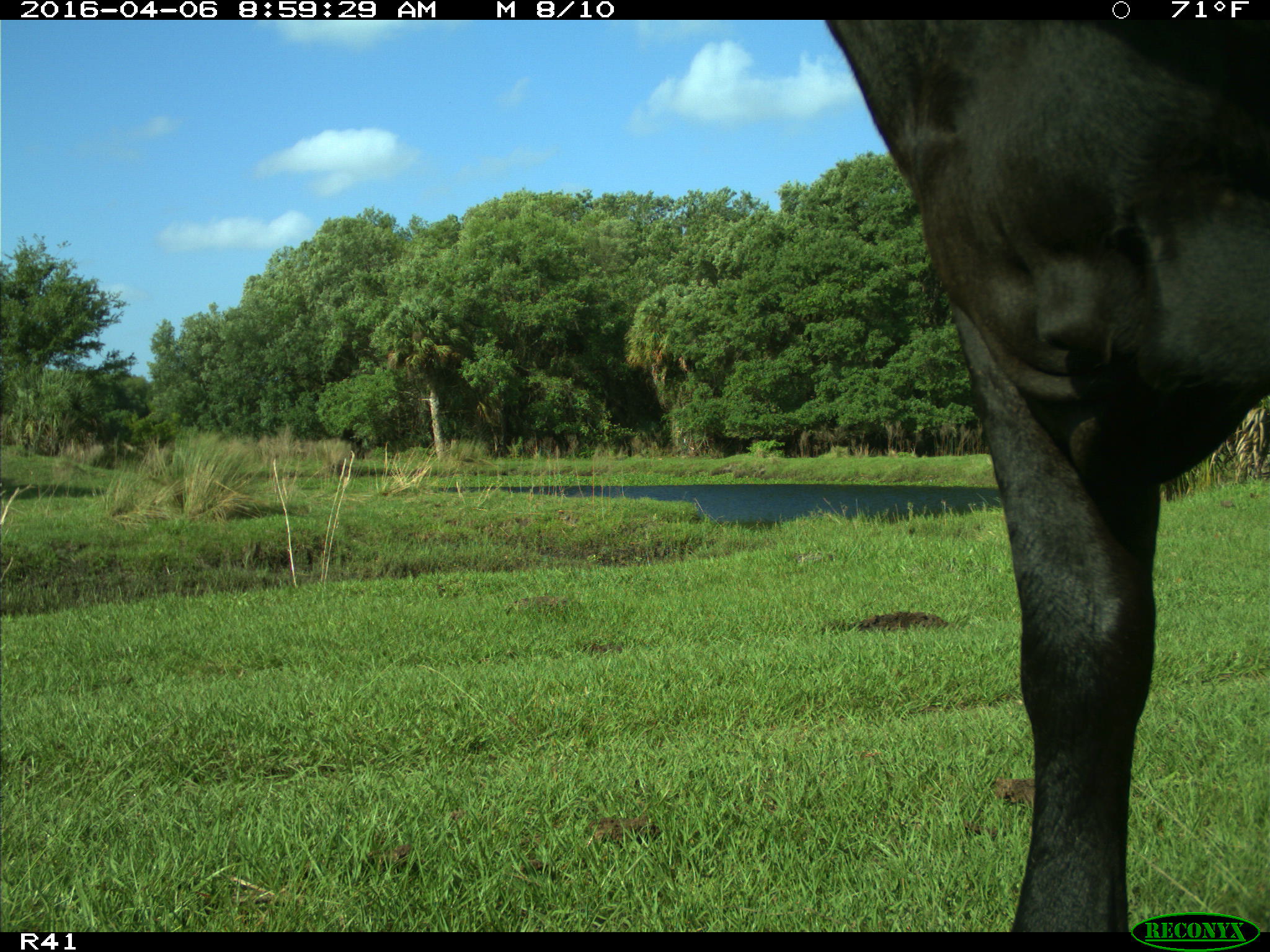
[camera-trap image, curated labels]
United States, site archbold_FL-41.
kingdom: Animalia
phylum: Chordata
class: Mammalia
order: Artiodactyla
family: Bovidae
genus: Bos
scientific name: Bos taurus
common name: domestic cow